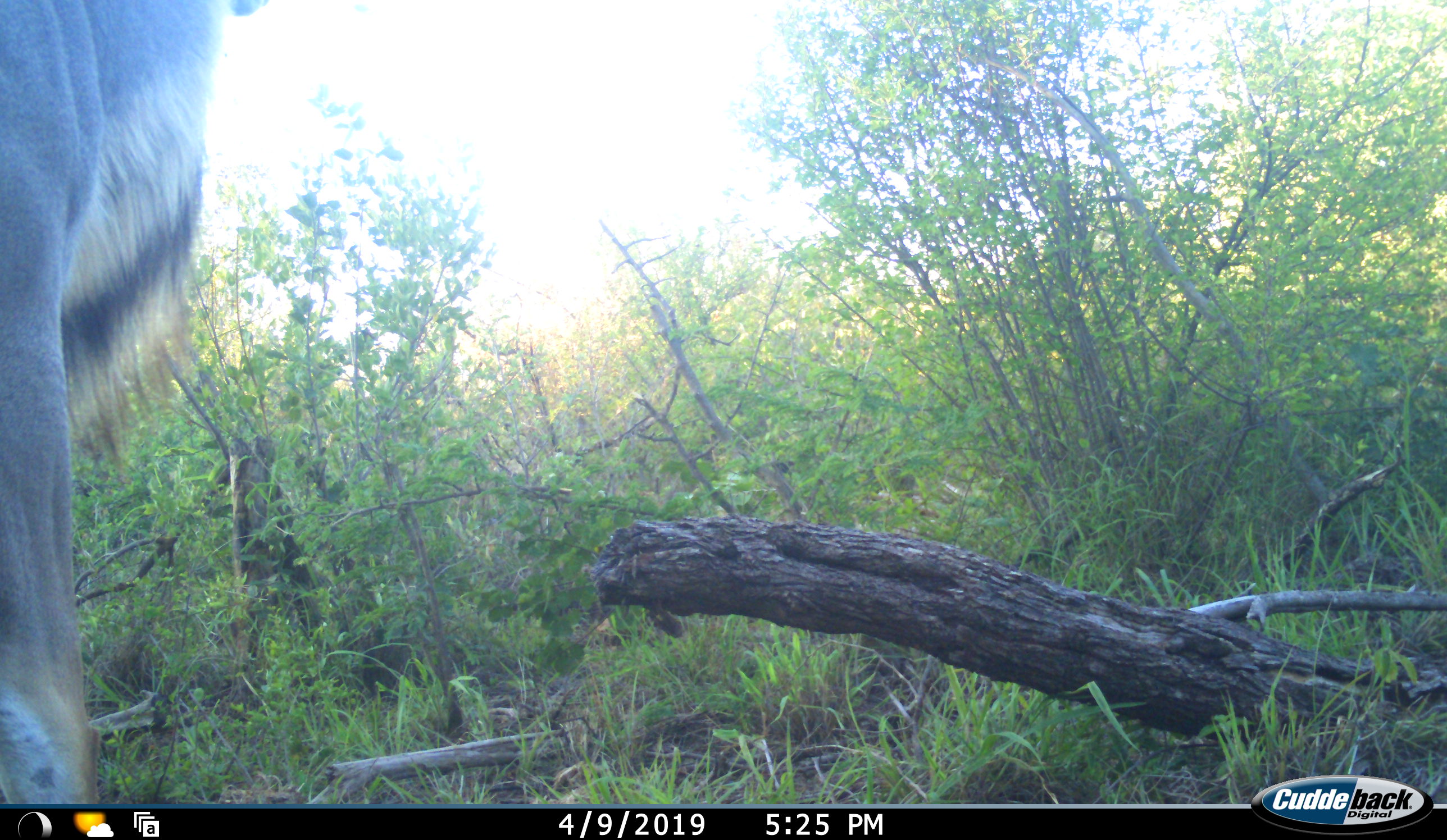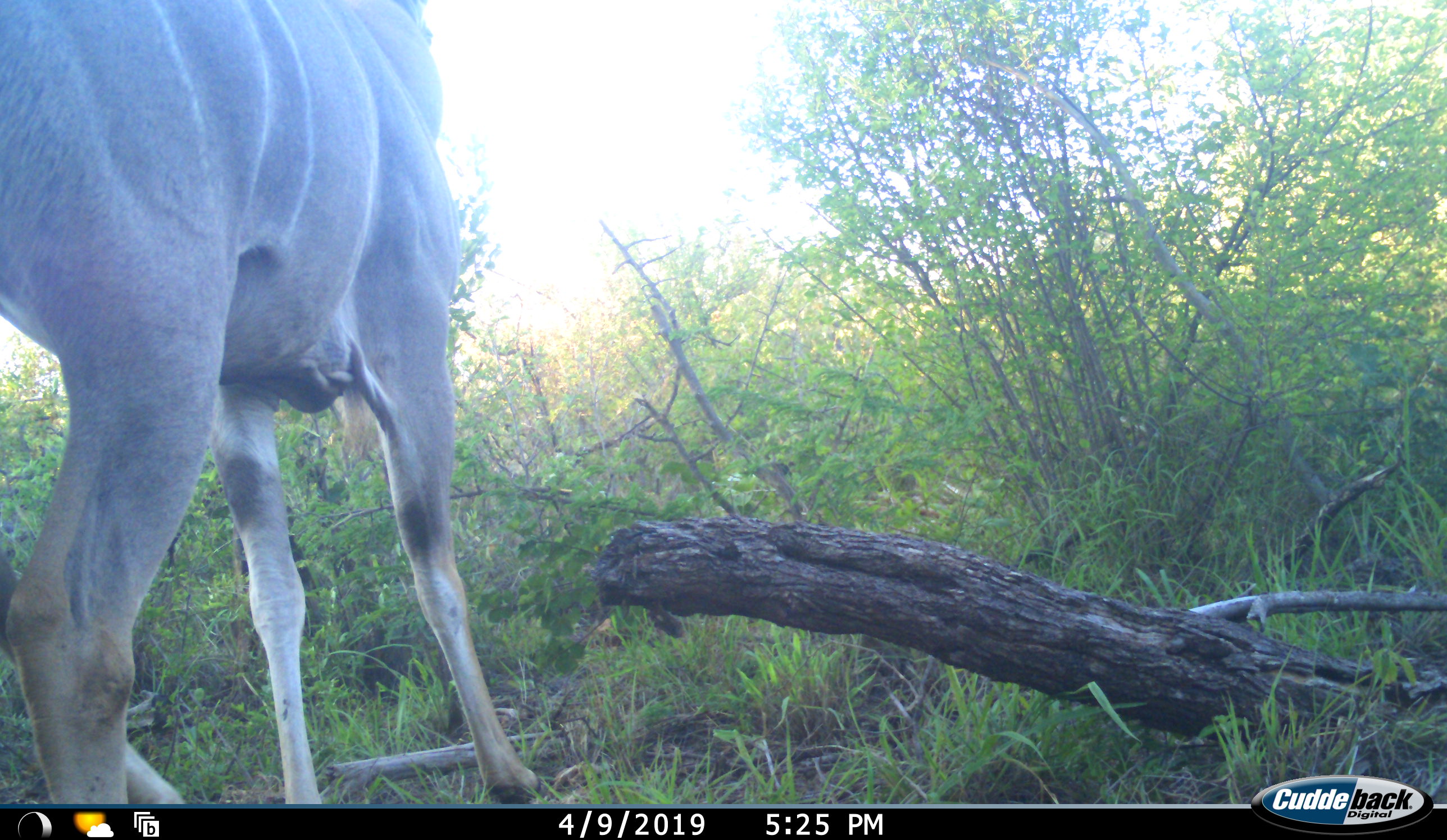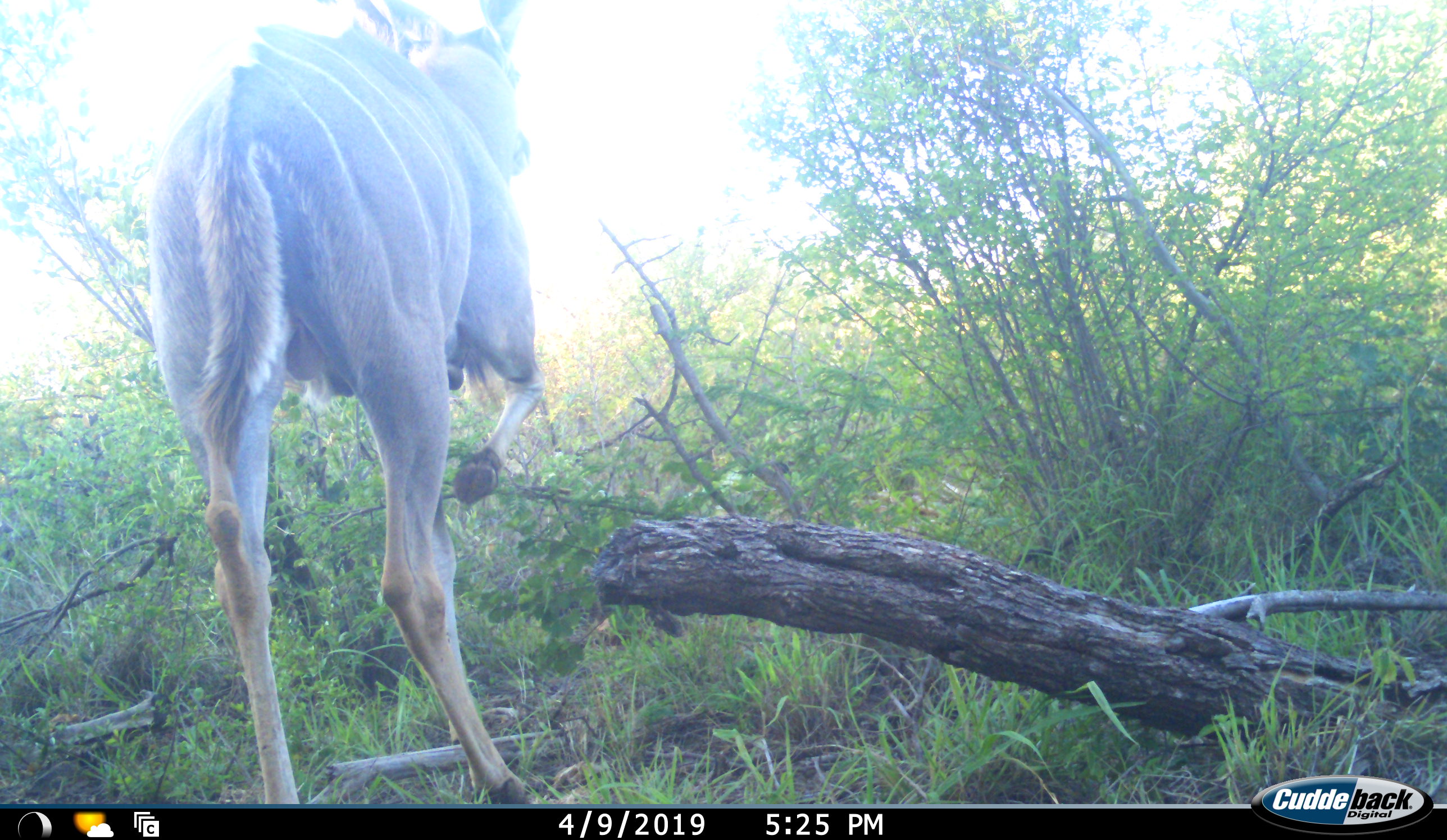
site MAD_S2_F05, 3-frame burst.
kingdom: Animalia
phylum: Chordata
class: Mammalia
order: Artiodactyla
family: Bovidae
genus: Tragelaphus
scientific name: Tragelaphus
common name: kudu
Kudu (Tragelaphus), count 1. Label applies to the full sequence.